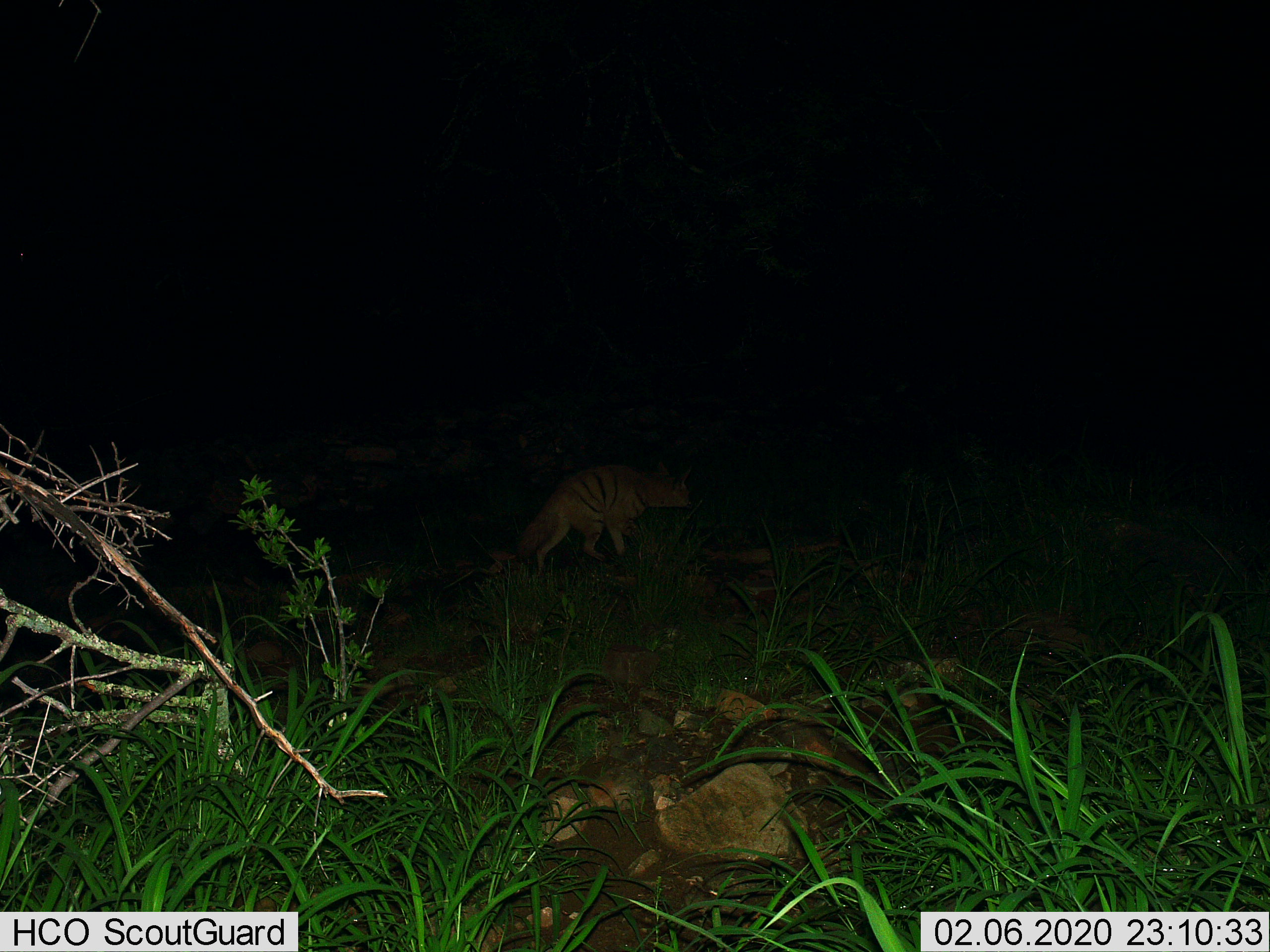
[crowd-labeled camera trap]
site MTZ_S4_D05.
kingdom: Animalia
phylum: Chordata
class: Mammalia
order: Carnivora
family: Hyaenidae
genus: Proteles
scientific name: Proteles cristatus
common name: aardwolf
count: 1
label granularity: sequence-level